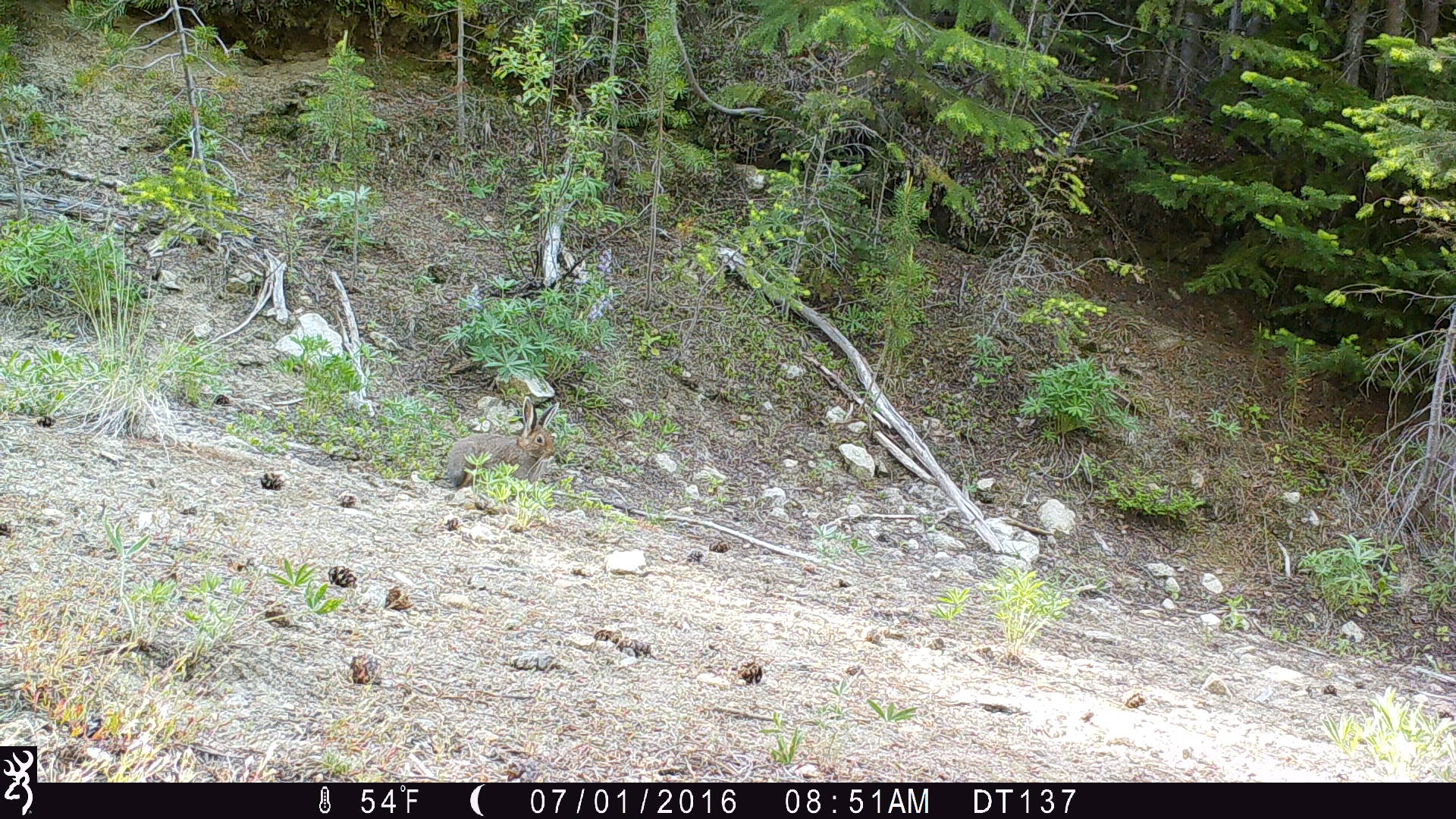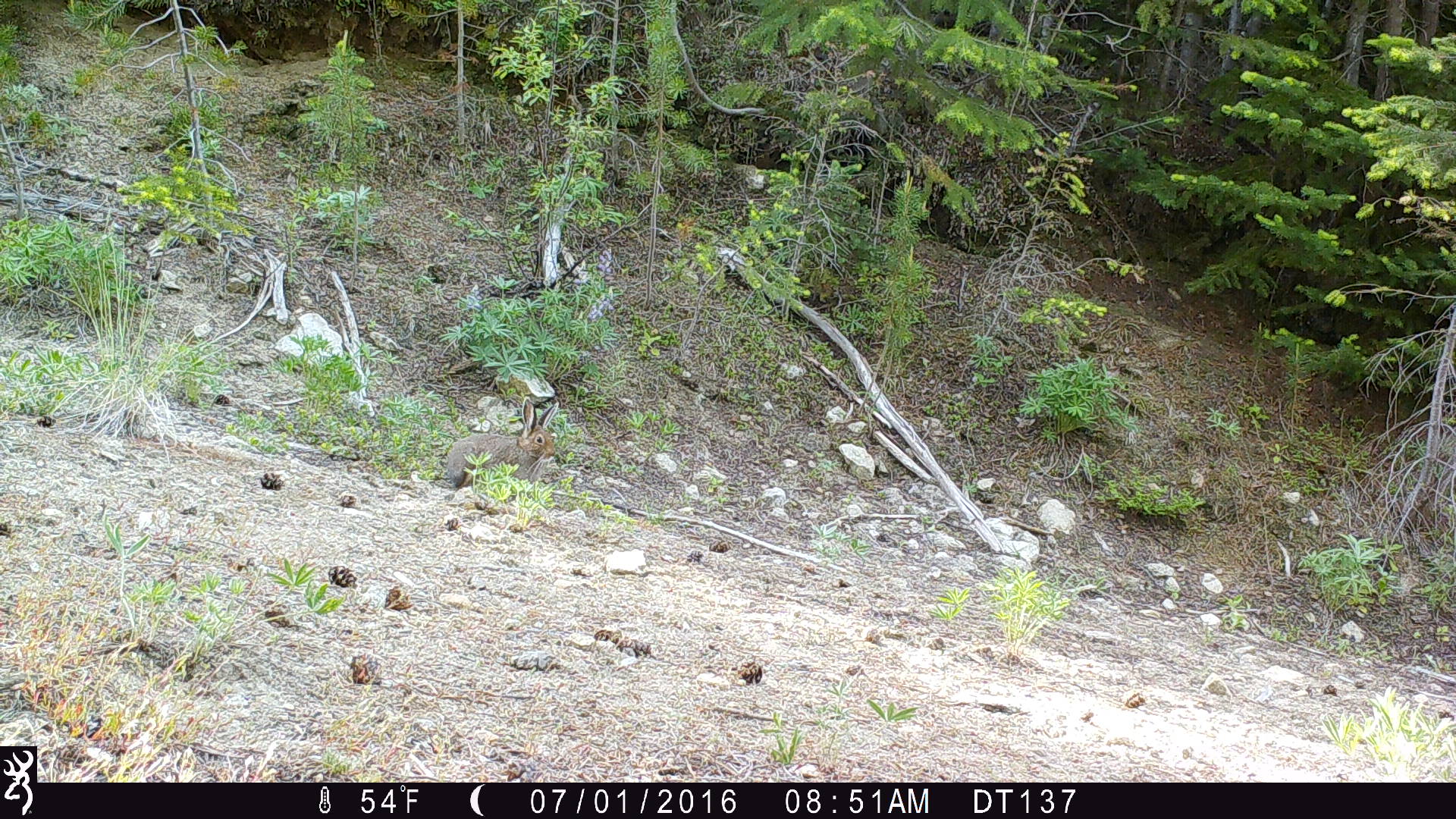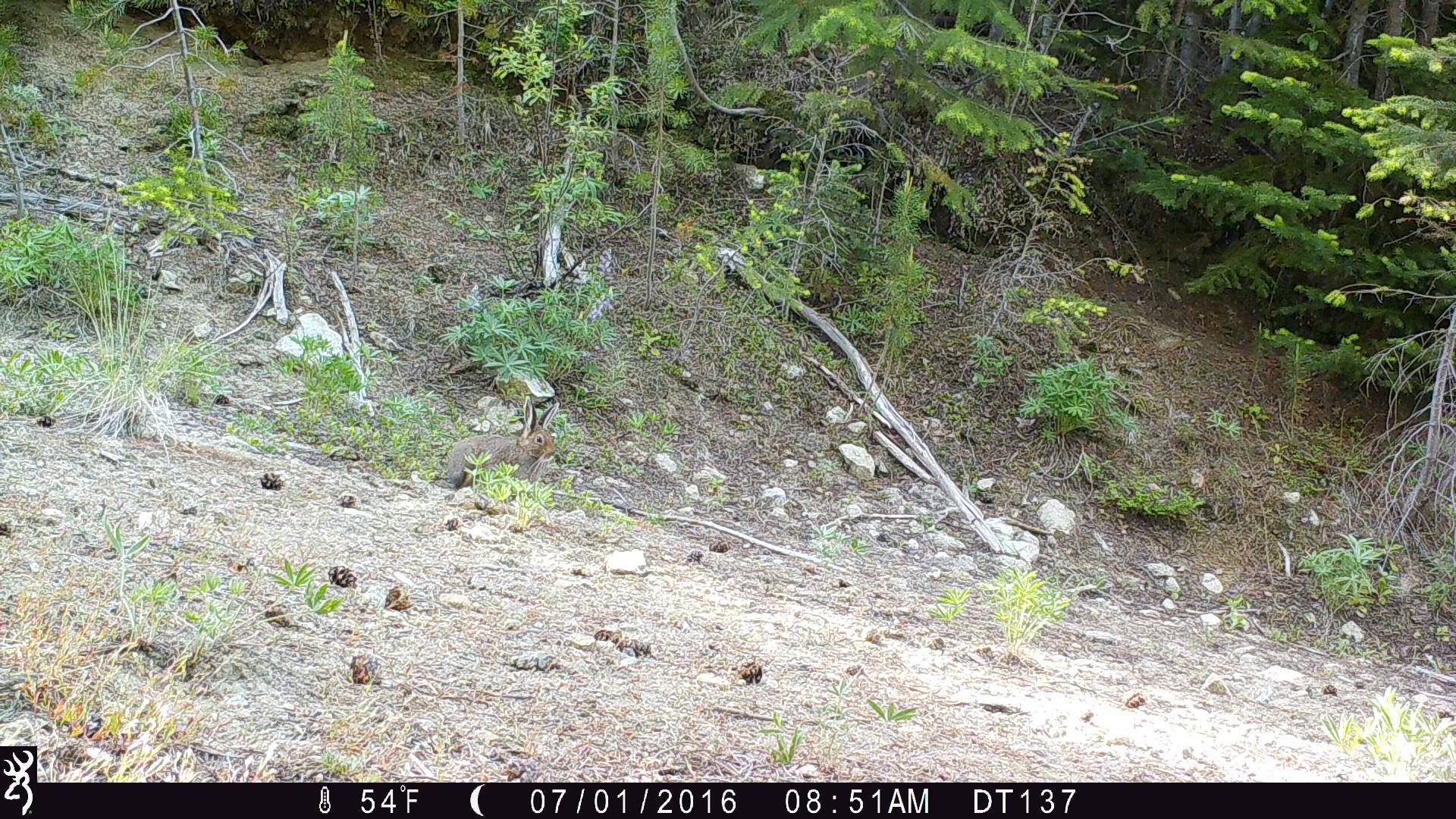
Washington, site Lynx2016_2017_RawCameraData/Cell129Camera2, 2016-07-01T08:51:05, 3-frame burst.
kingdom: Animalia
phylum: Chordata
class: Mammalia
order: Lagomorpha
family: Leporidae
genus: Lepus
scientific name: Lepus americanus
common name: snowshoe hare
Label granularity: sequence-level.